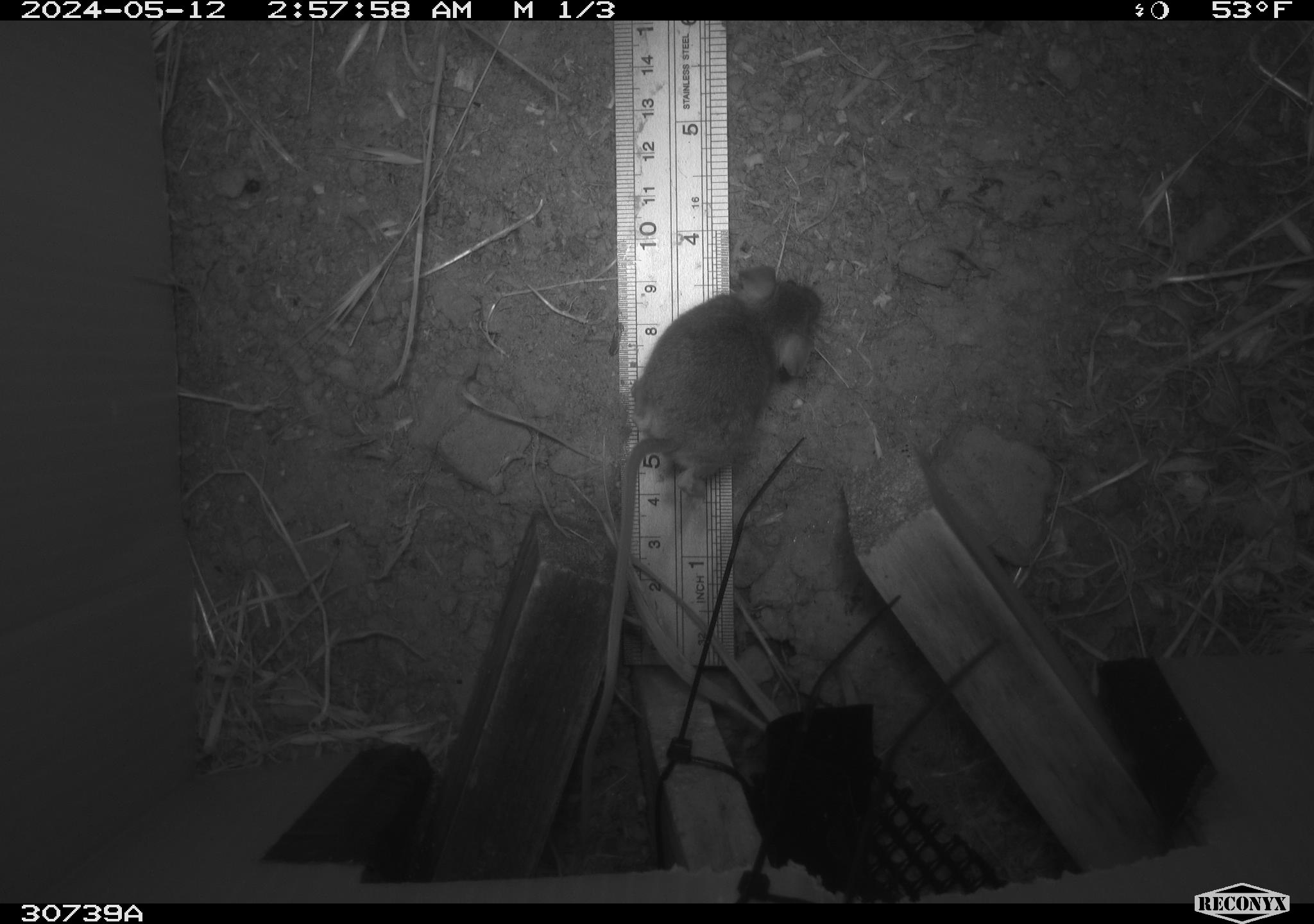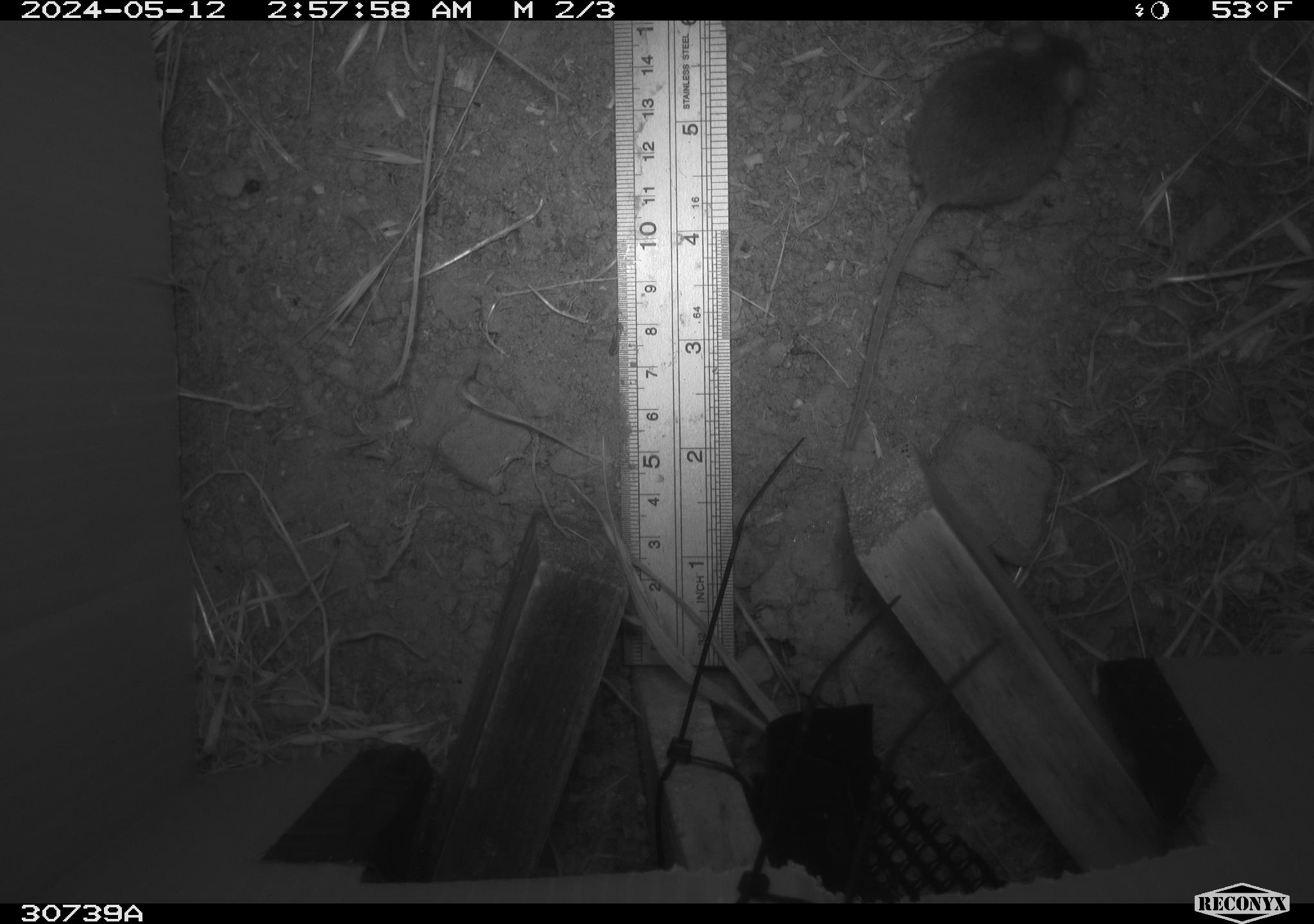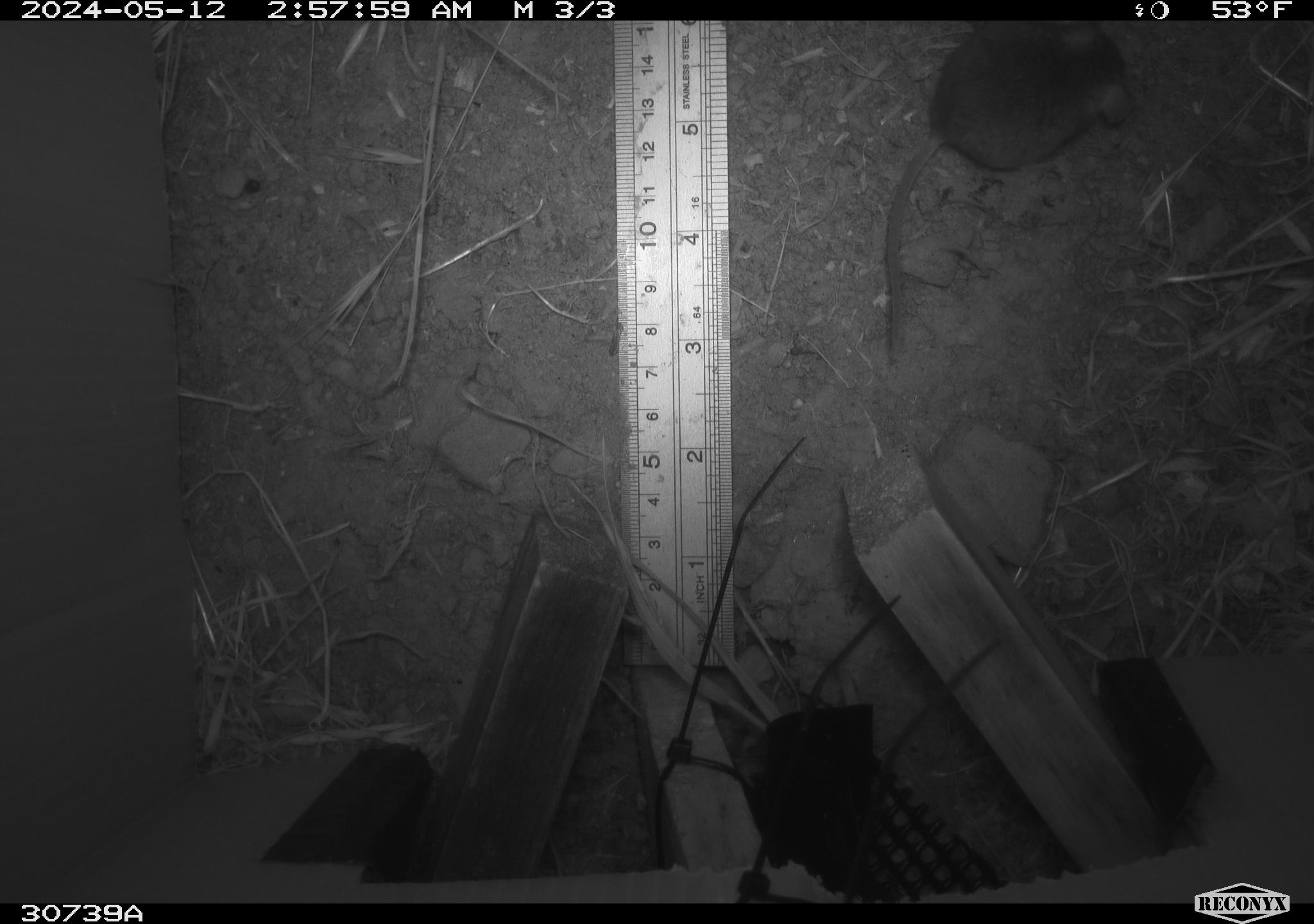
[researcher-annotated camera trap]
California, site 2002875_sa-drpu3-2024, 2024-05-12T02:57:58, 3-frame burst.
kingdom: Animalia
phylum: Chordata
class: Mammalia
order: Rodentia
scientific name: Rodentia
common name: rodent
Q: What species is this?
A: Rodent (Rodentia).